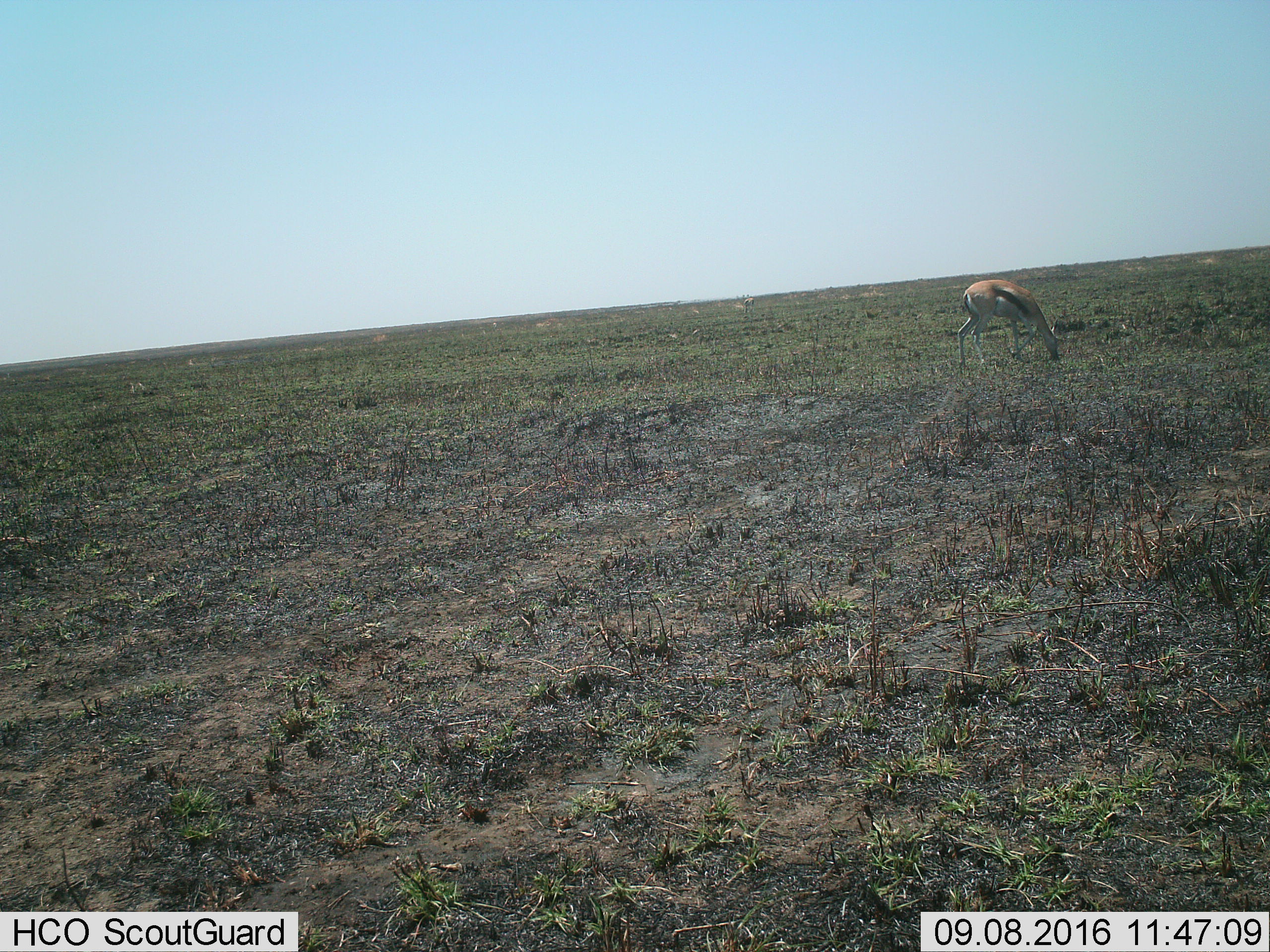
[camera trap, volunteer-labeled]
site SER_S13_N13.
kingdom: Animalia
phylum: Chordata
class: Mammalia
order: Artiodactyla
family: Bovidae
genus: Eudorcas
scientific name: Eudorcas thomsonii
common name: thomson's gazelle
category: gazellethomsons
Gazellethomsons (thomson's gazelle) (Eudorcas thomsonii), count 1. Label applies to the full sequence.